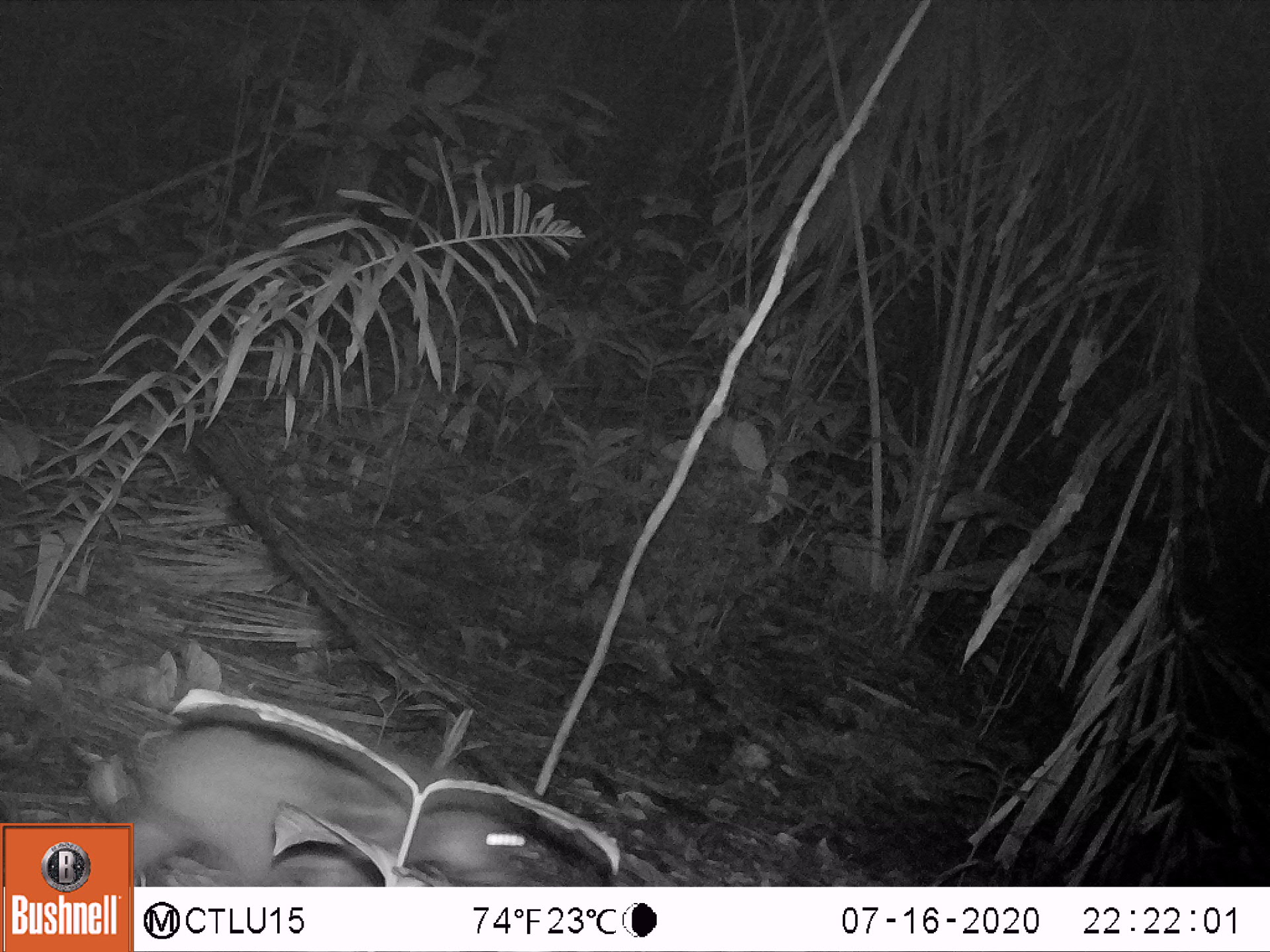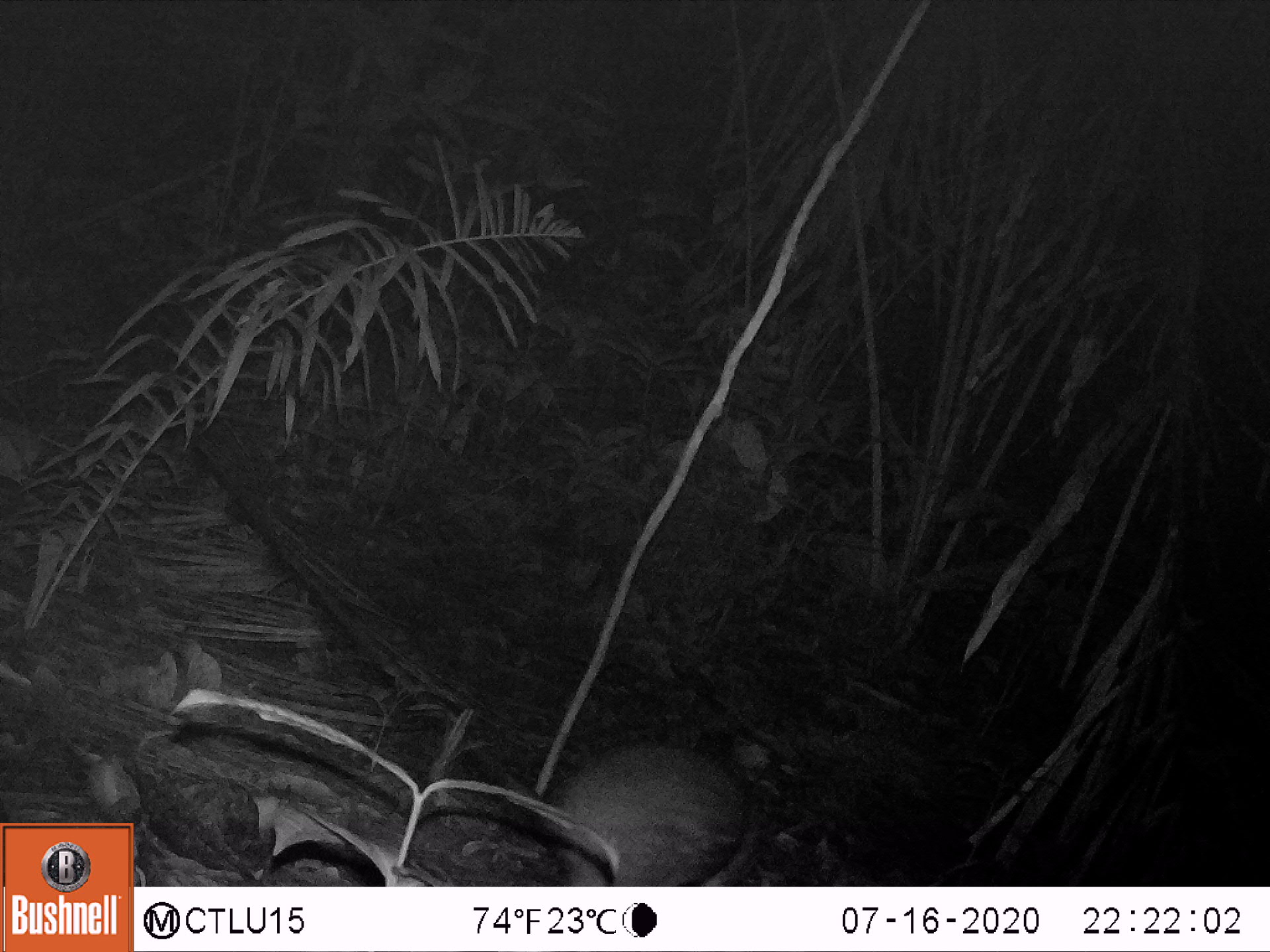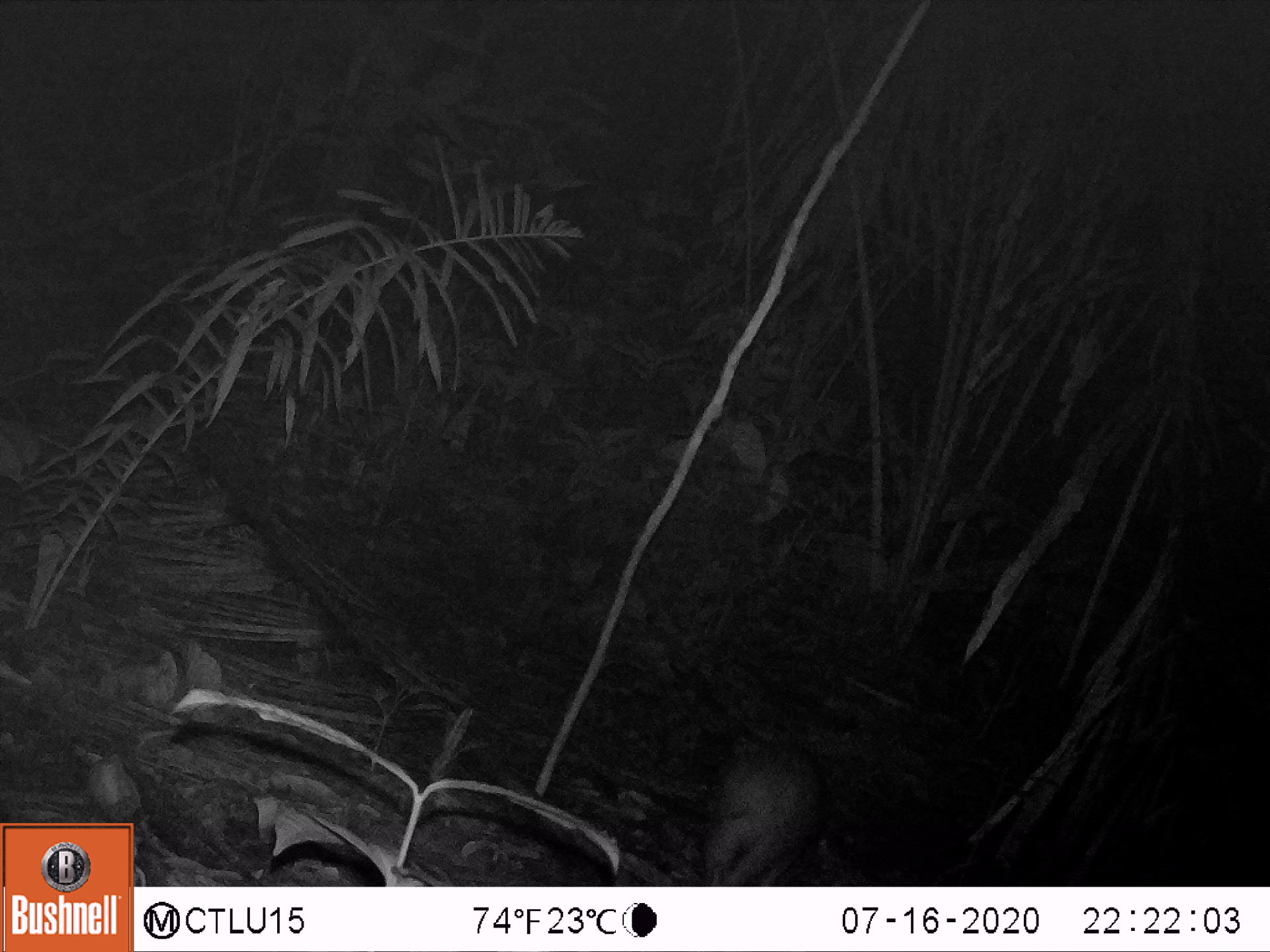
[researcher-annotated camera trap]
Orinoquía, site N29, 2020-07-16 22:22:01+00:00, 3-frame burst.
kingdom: Animalia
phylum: Chordata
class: Mammalia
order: Rodentia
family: Cuniculidae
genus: Cuniculus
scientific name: Cuniculus paca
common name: spotted paca